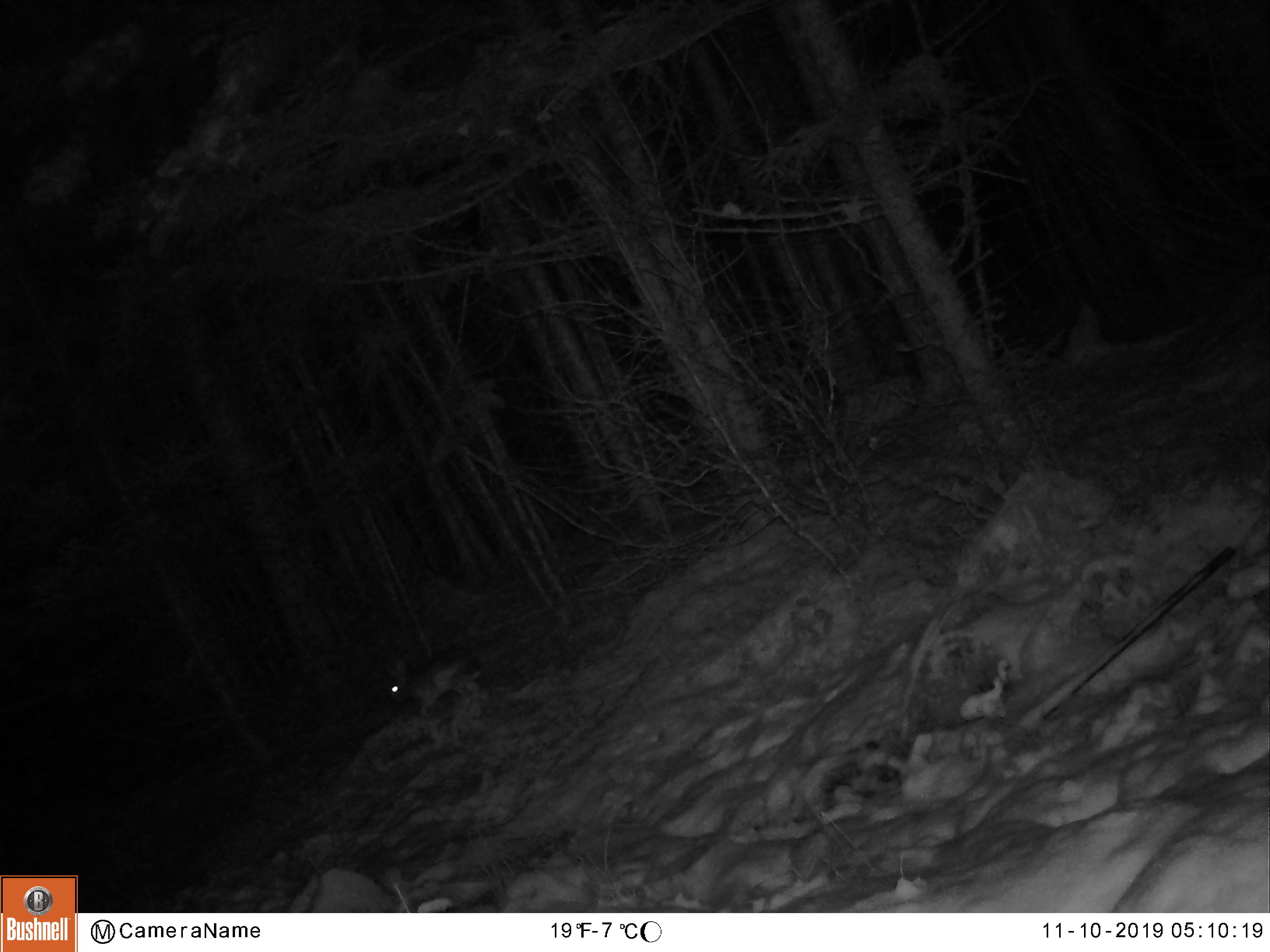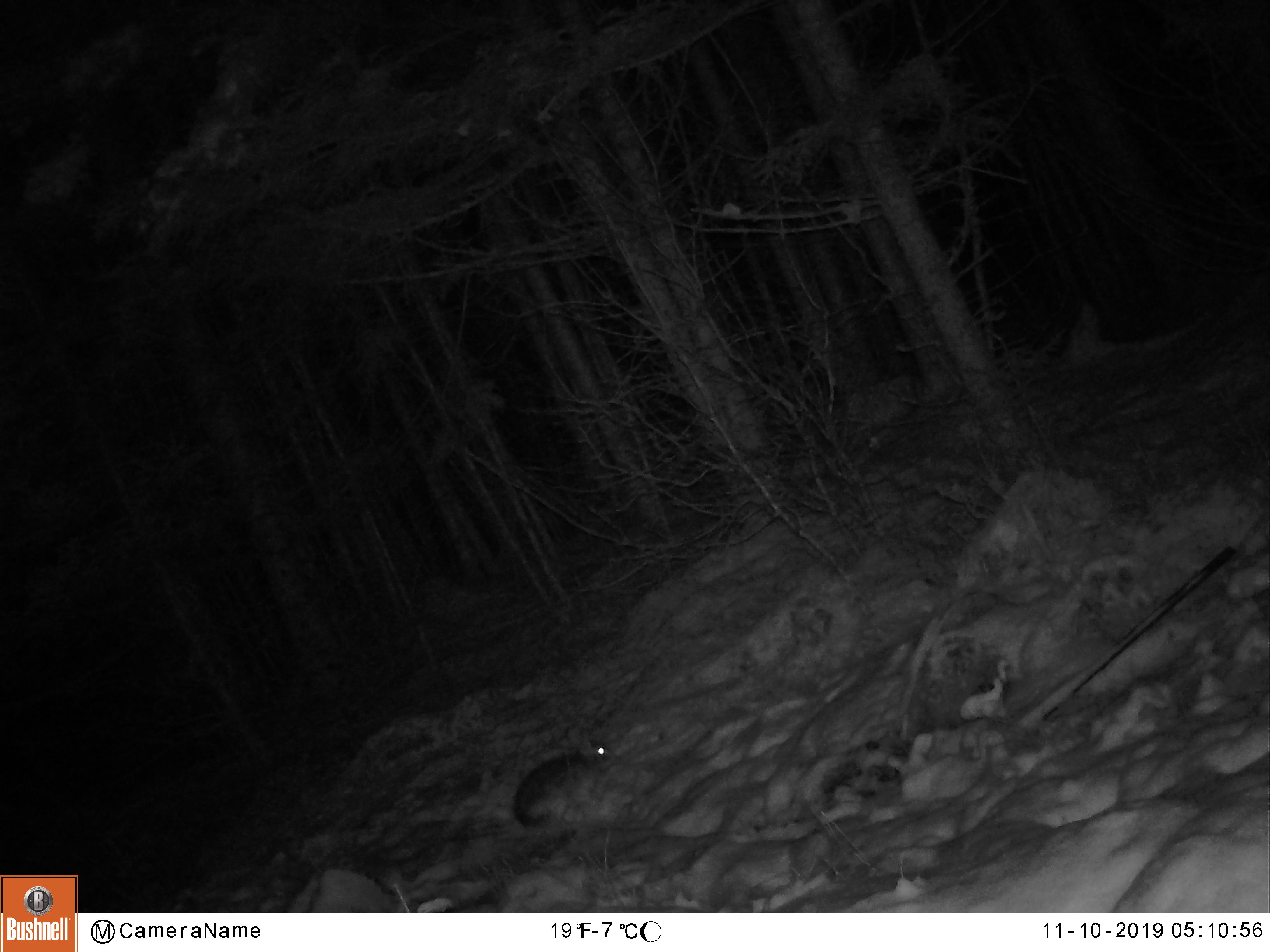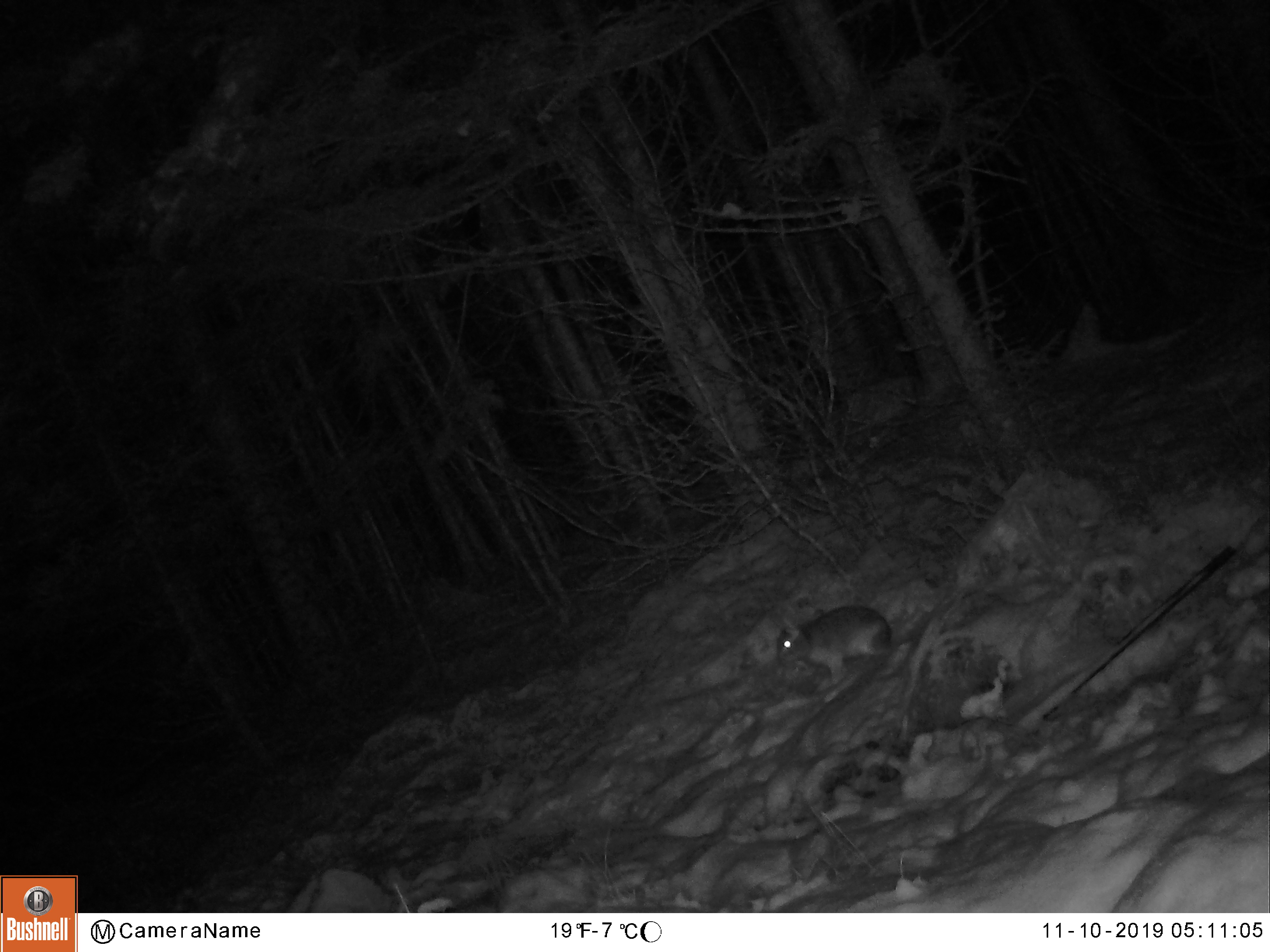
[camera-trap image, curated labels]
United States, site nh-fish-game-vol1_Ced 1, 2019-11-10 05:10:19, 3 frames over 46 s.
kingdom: Animalia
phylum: Chordata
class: Mammalia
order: Lagomorpha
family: Leporidae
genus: Lepus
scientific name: Lepus americanus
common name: snowshoe hare